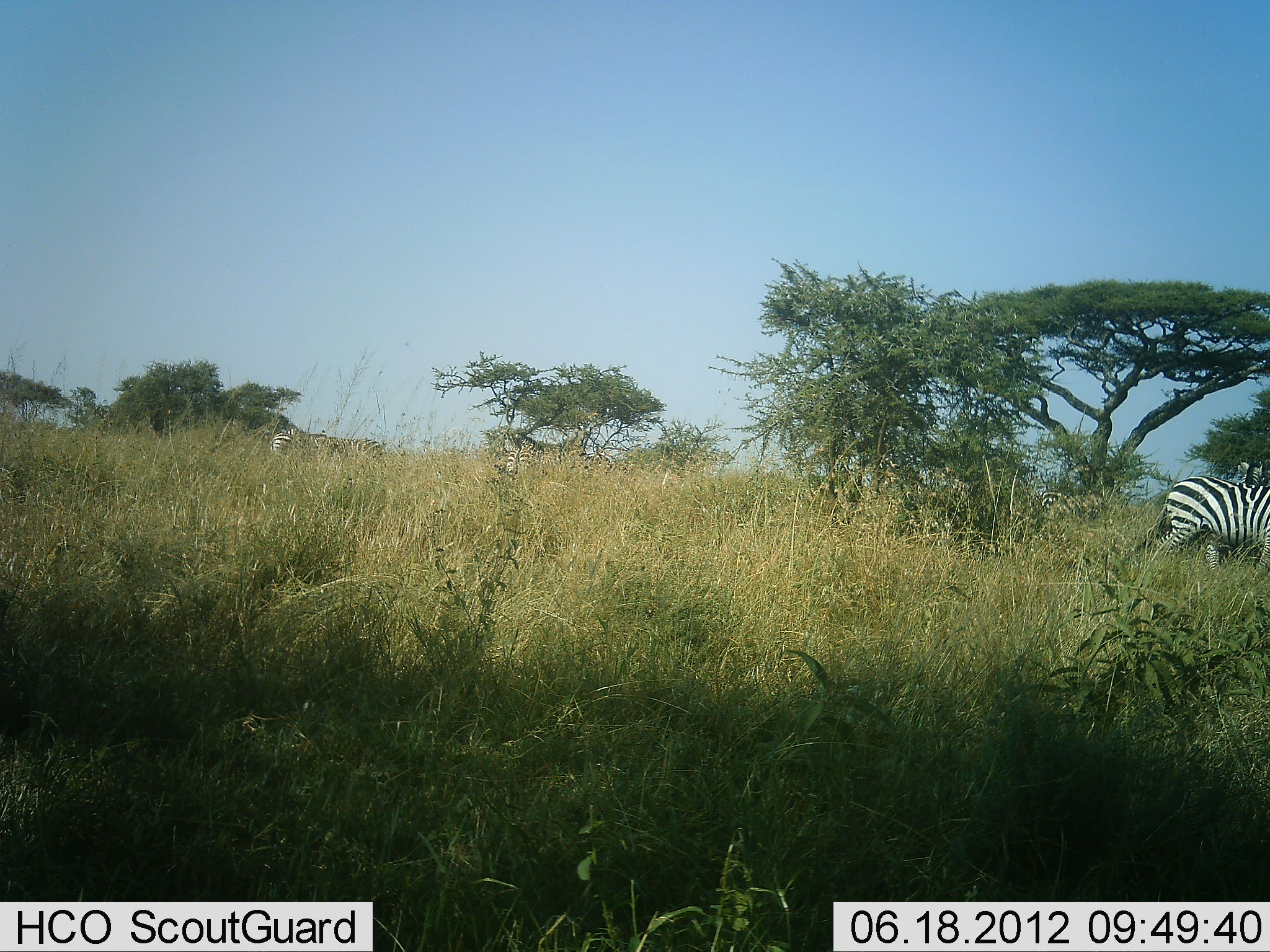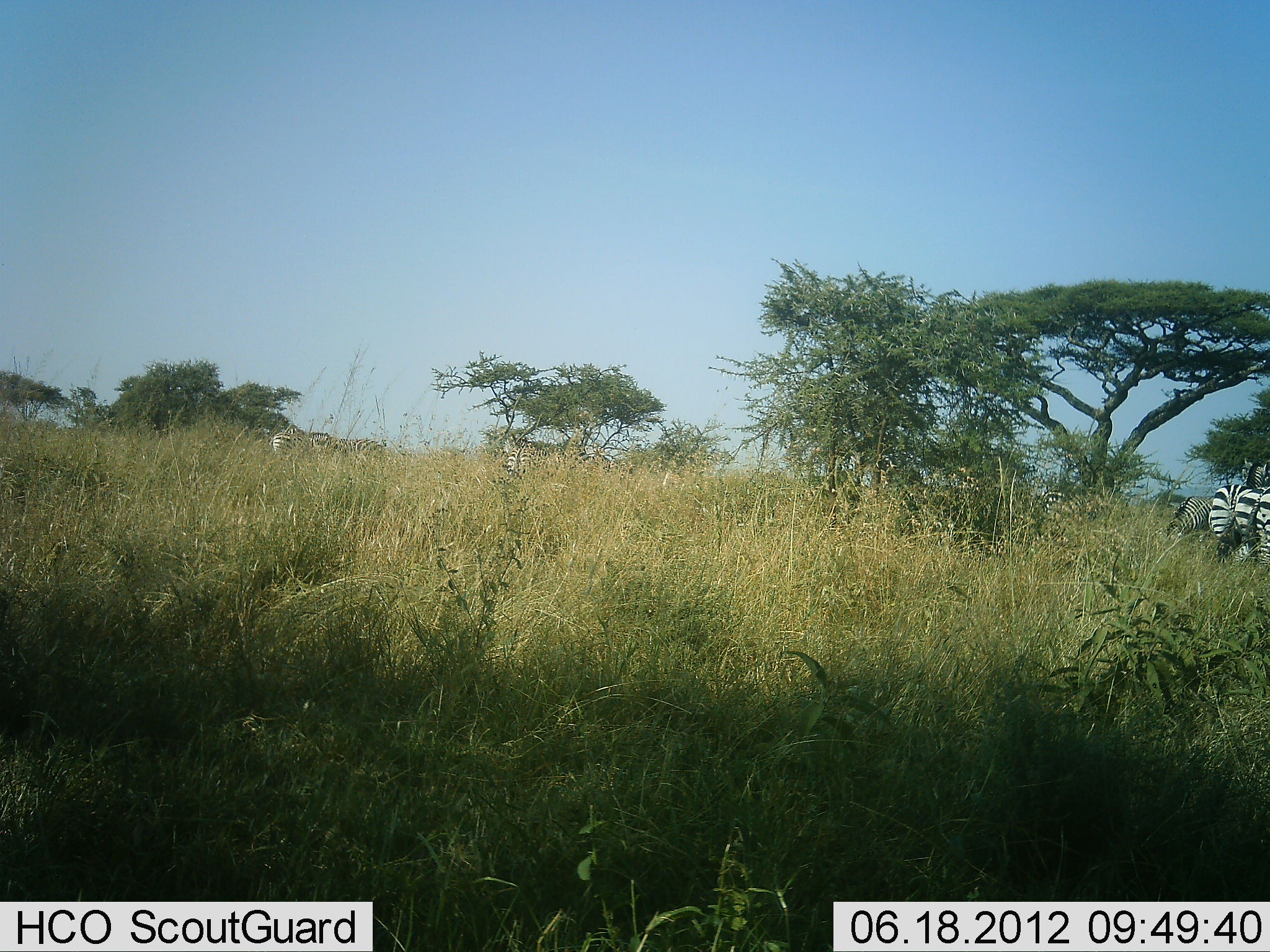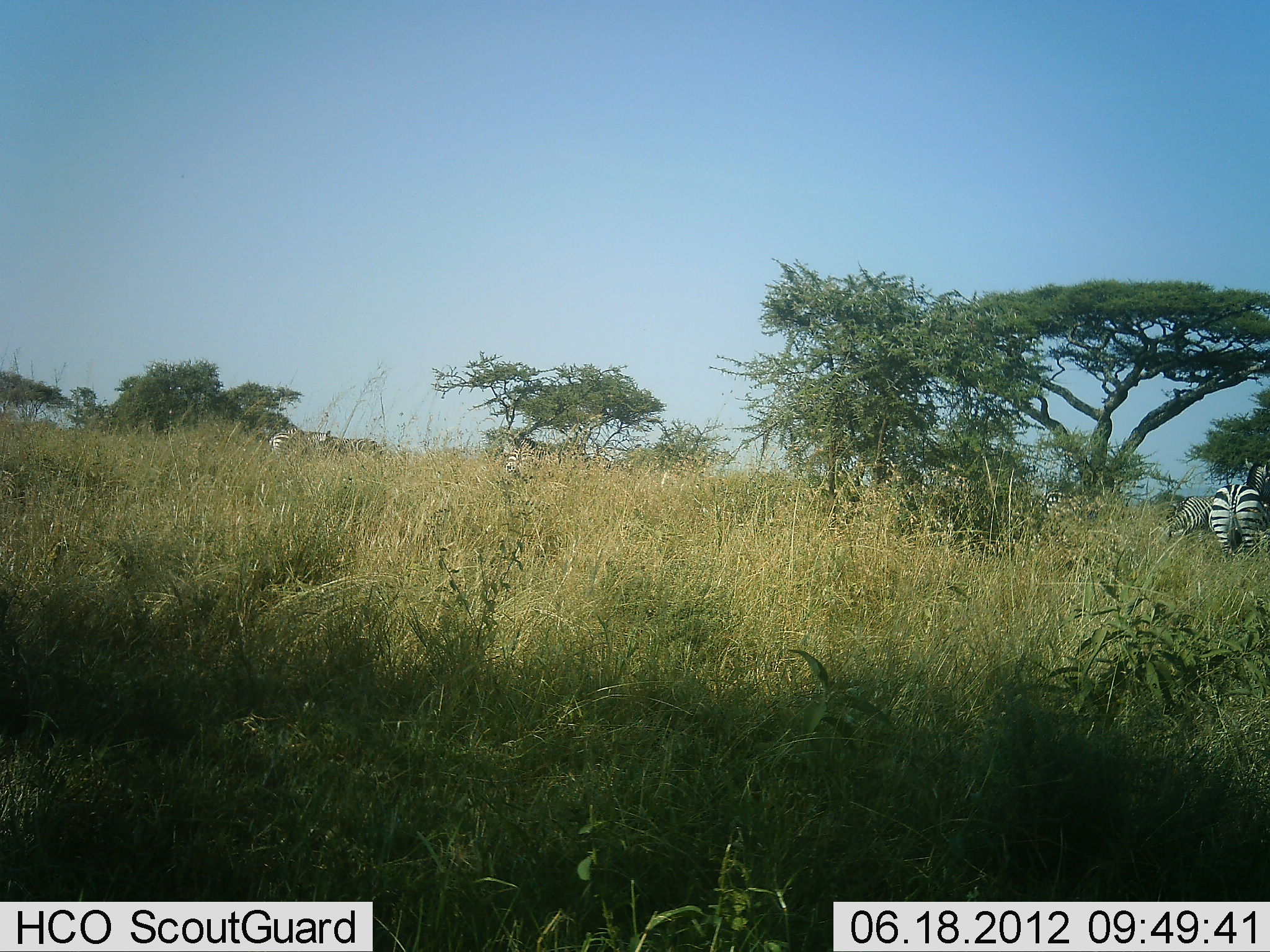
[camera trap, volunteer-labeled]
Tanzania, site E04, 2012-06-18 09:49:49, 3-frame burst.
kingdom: Animalia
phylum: Chordata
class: Mammalia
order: Perissodactyla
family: Equidae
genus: Equus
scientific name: Equus quagga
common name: plains zebra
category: zebra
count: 6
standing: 70%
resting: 0%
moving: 50%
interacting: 0%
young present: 0%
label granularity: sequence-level